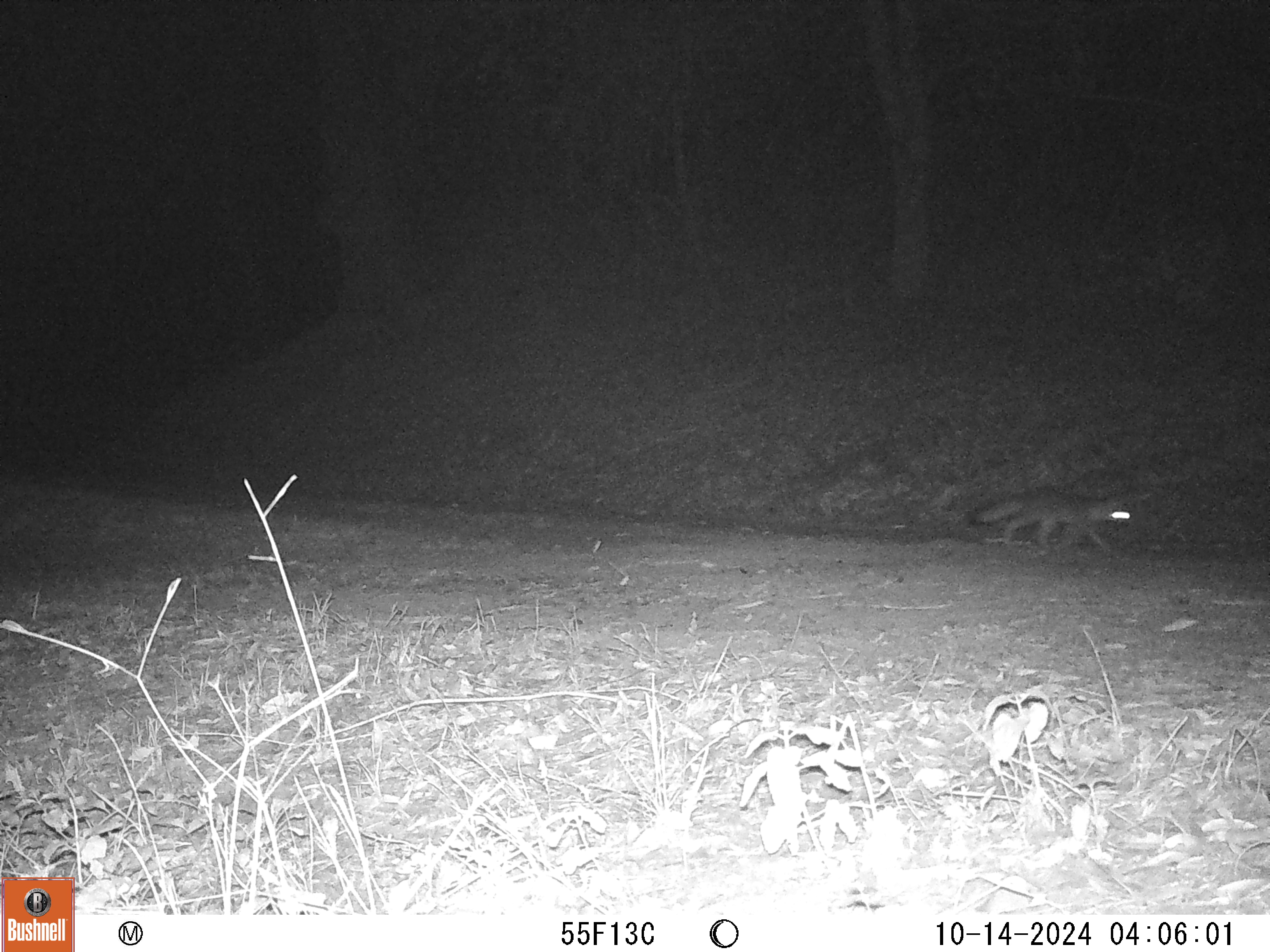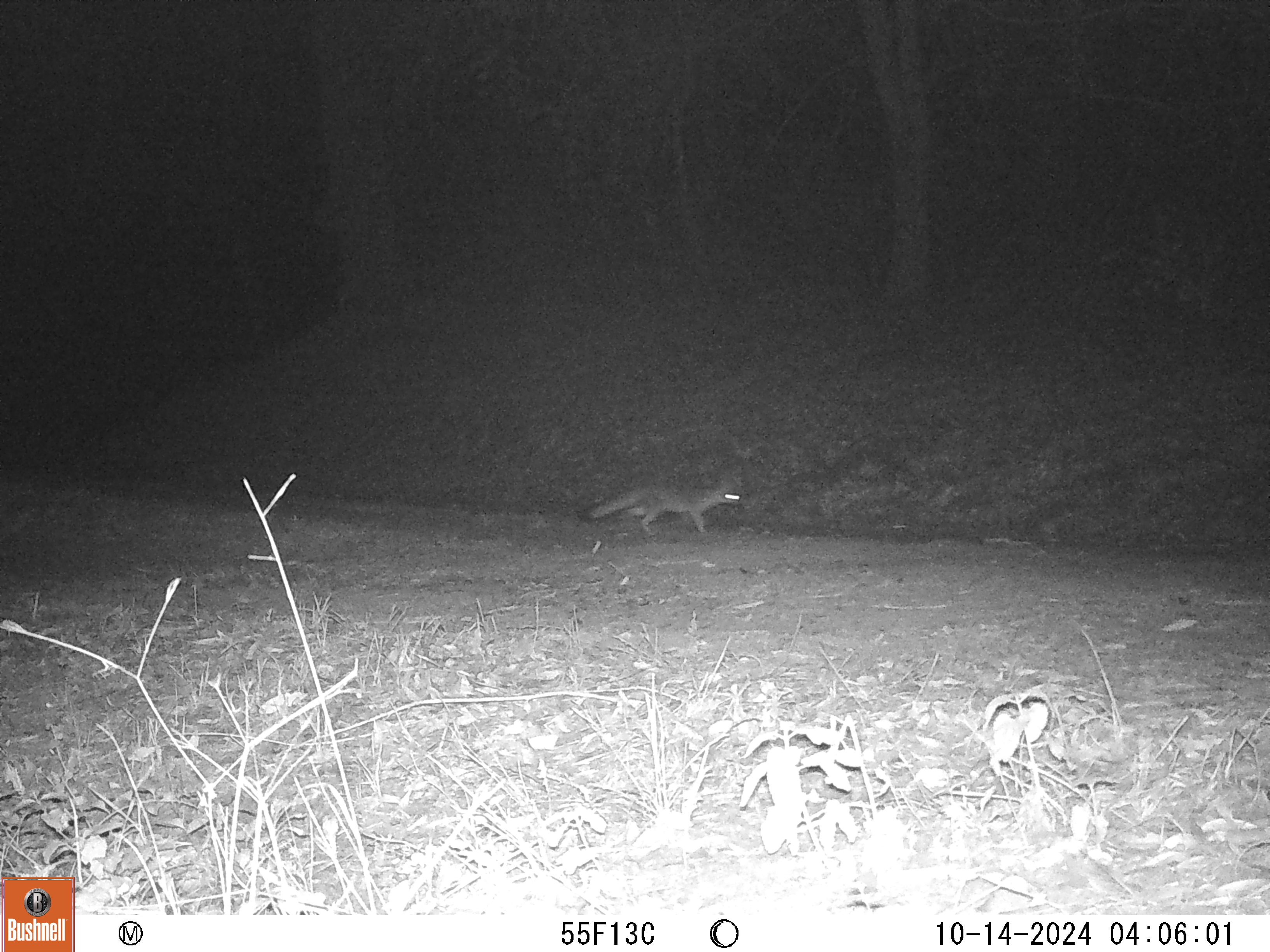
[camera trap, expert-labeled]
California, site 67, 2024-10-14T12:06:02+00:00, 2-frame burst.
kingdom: Animalia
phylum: Chordata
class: Mammalia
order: Carnivora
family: Canidae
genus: Urocyon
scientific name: Urocyon cinereoargenteus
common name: gray fox